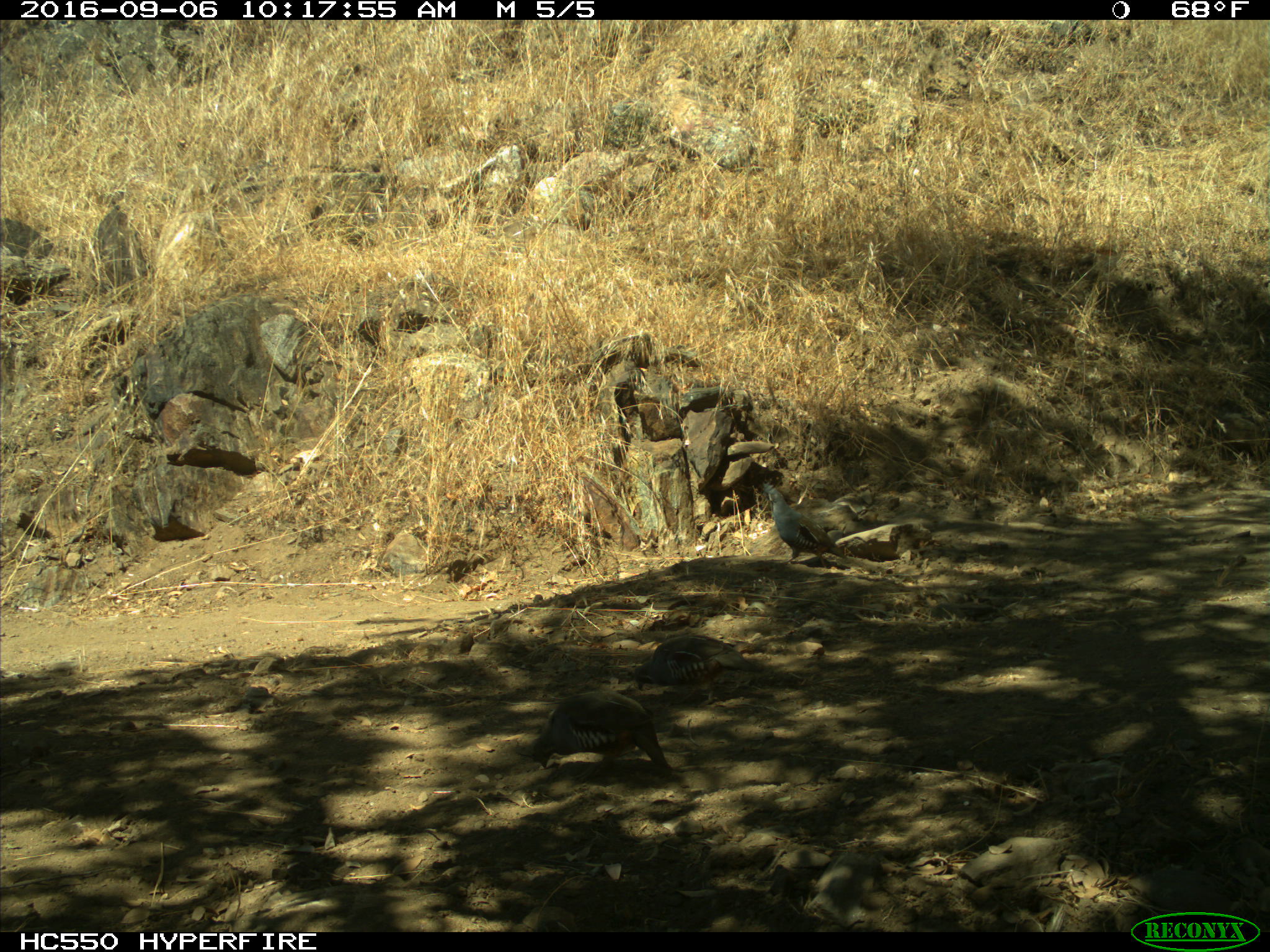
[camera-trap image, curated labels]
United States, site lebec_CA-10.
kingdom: Animalia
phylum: Chordata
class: Aves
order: Galliformes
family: Odontophoridae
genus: Callipepla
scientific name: Callipepla californica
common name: california quail